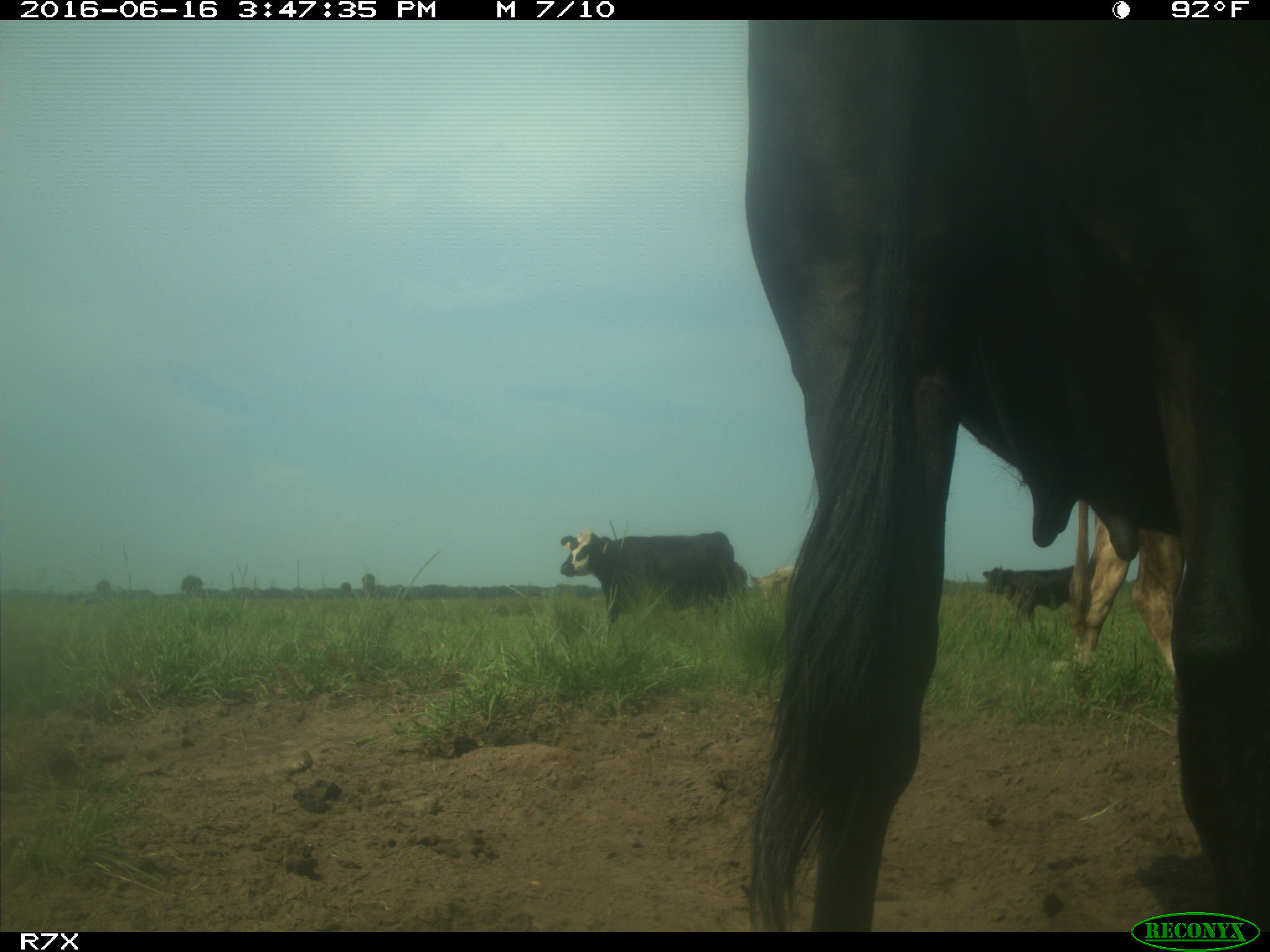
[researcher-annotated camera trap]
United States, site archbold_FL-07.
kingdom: Animalia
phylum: Chordata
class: Mammalia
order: Artiodactyla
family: Bovidae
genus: Bos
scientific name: Bos taurus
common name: domestic cow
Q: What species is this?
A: Bos taurus (domestic cow).